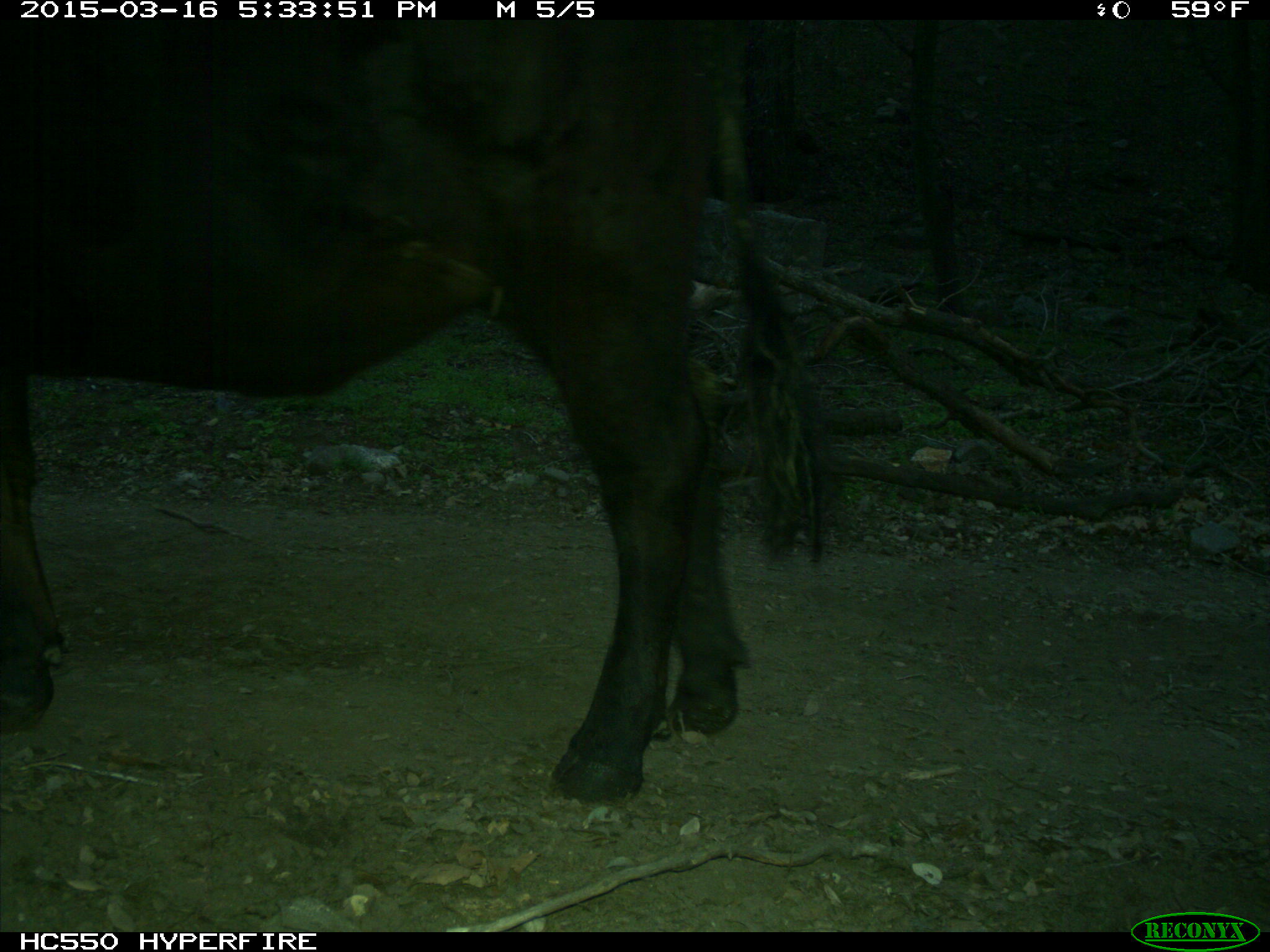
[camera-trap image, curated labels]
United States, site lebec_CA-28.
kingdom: Animalia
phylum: Chordata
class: Mammalia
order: Artiodactyla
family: Bovidae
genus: Bos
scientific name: Bos taurus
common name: domestic cow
Bos taurus (domestic cow).